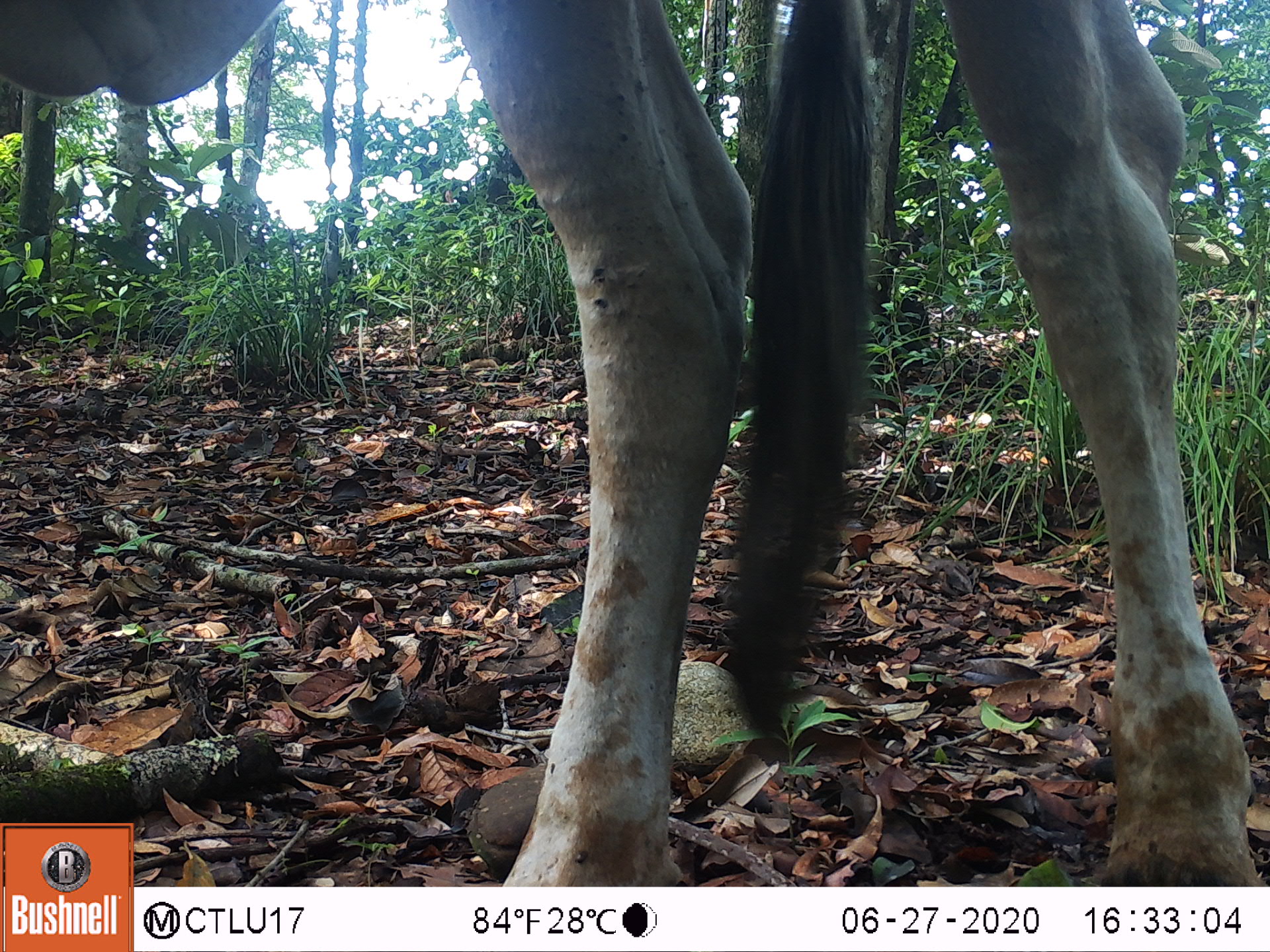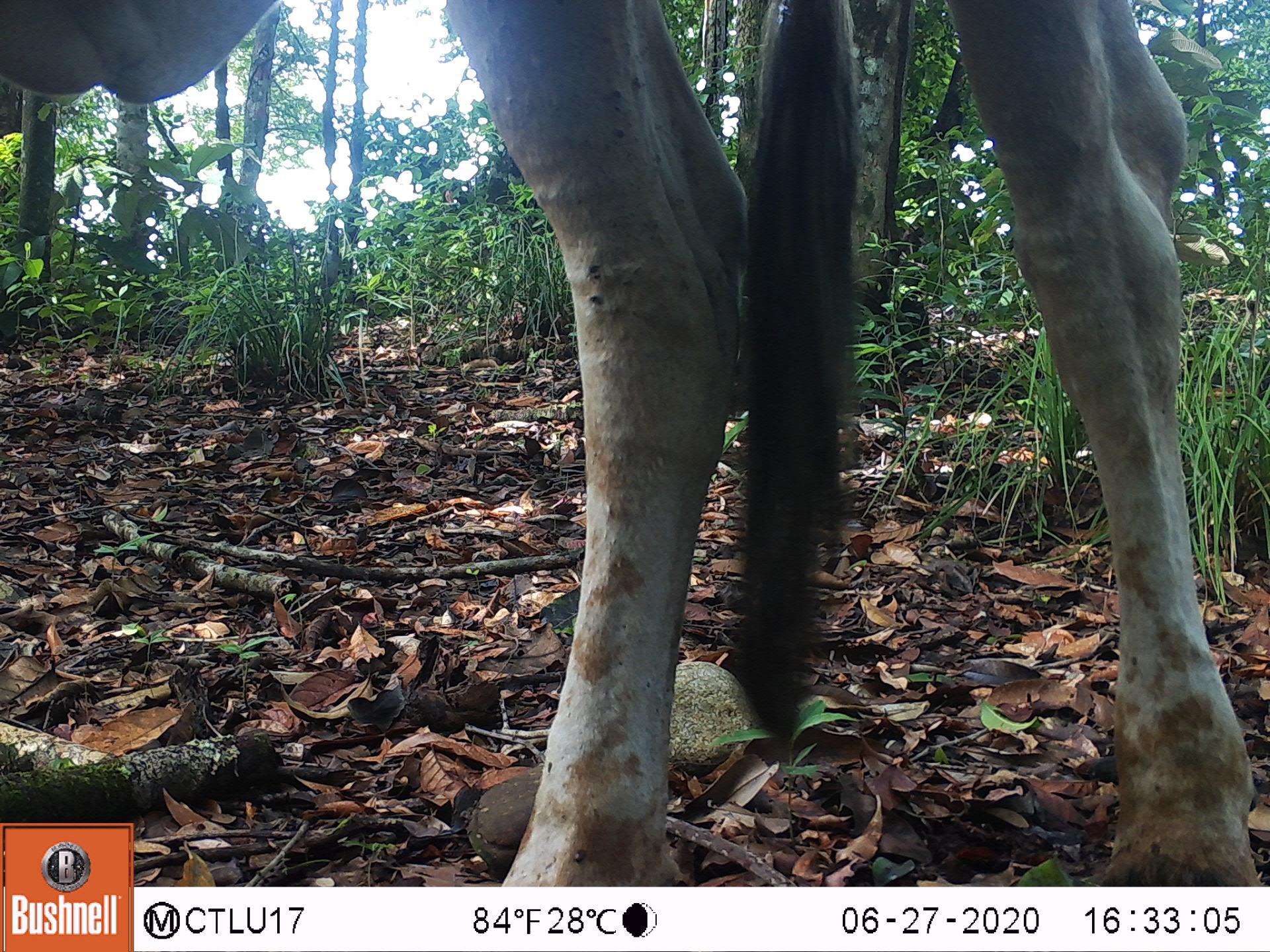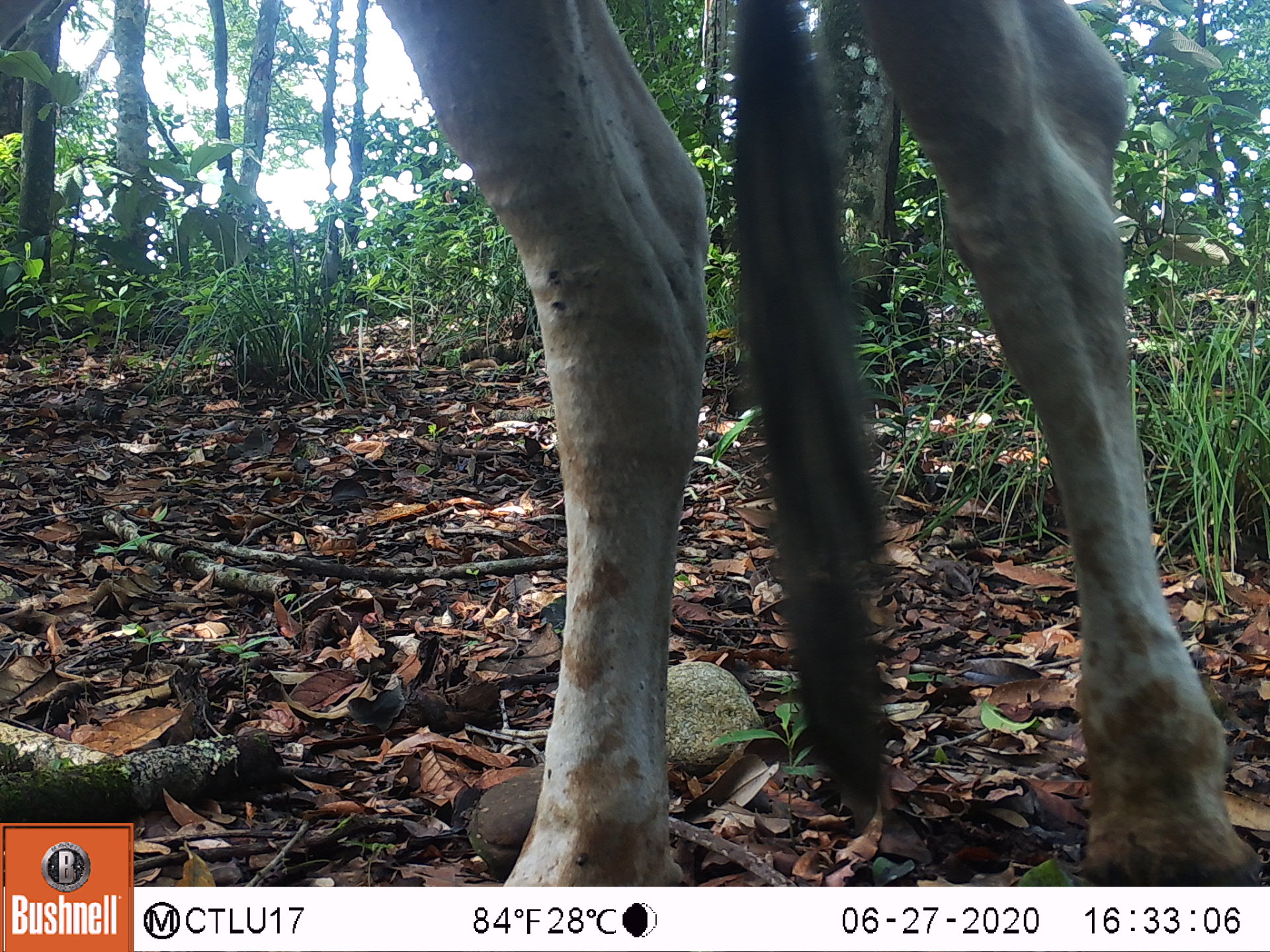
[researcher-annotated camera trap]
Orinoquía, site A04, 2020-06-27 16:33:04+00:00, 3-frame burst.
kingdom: Animalia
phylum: Chordata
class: Mammalia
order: Artiodactyla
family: Bovidae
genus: Bos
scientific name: Bos taurus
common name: cow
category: cattle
Cattle (cow) (Bos taurus).